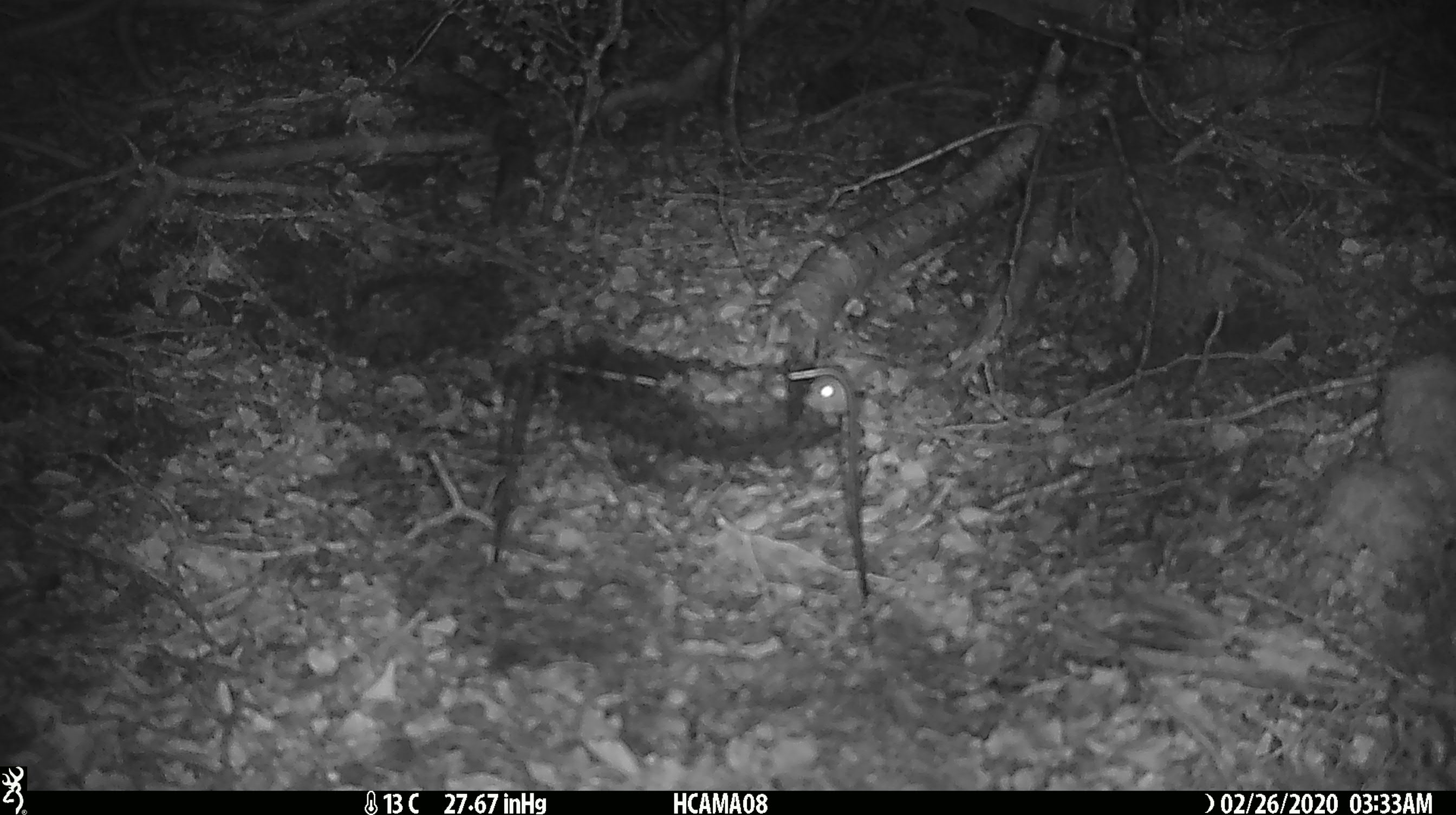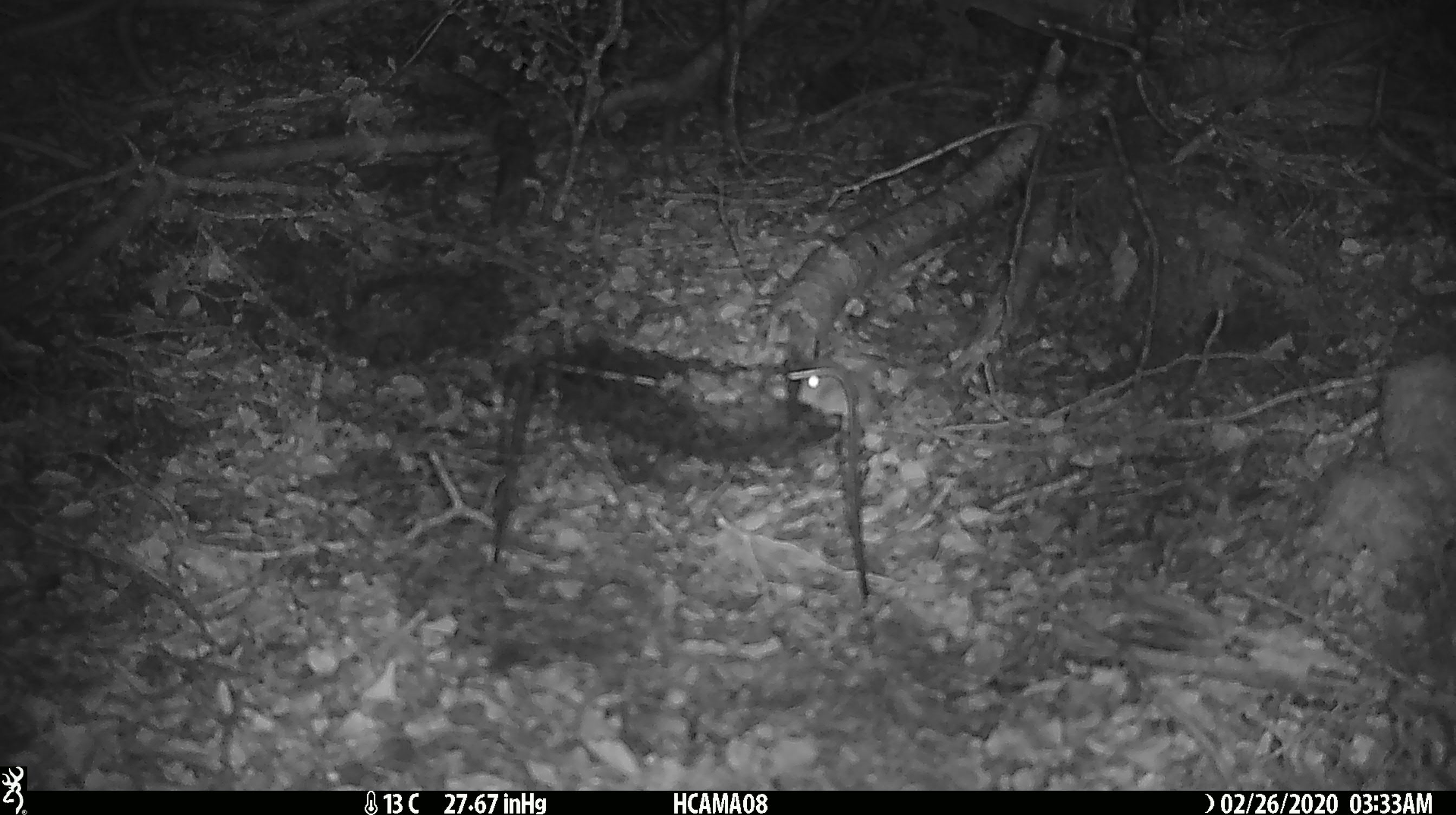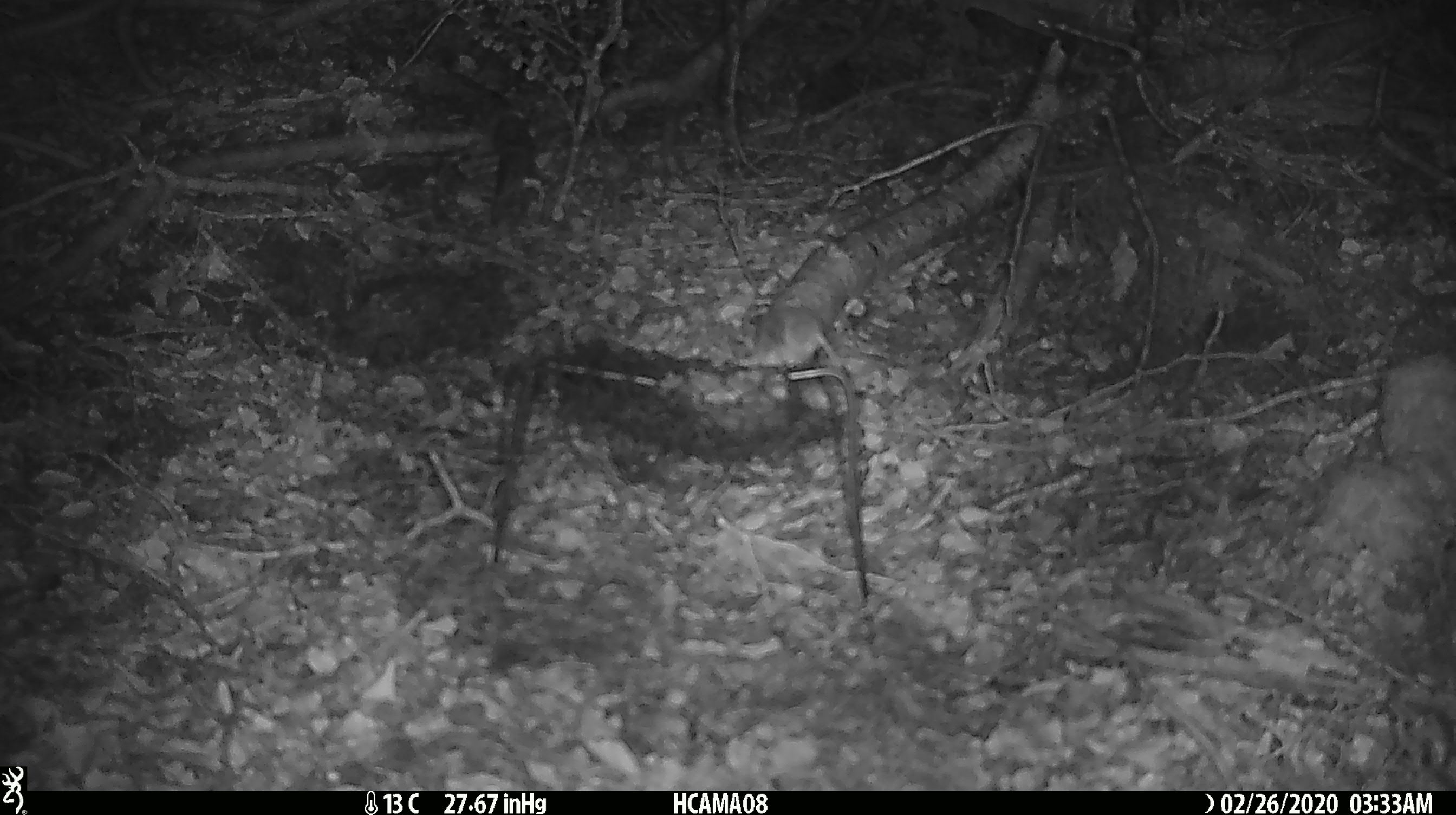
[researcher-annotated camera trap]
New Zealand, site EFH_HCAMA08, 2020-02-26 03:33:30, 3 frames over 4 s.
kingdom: Animalia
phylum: Chordata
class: Mammalia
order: Rodentia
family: Muridae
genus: Mus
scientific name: Mus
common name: mouse